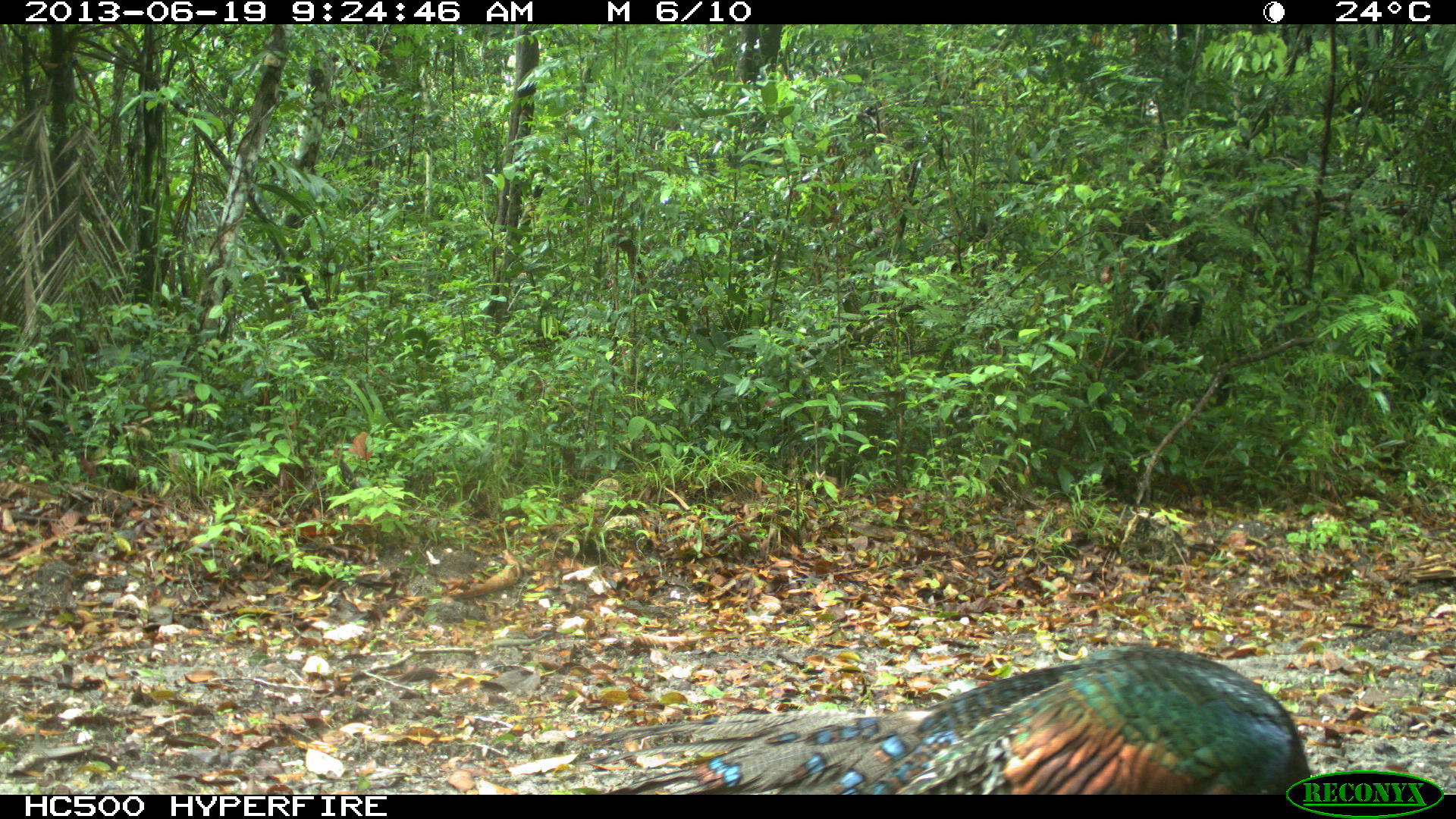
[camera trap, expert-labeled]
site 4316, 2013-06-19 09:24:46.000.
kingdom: Animalia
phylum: Chordata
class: Aves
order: Galliformes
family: Phasianidae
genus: Meleagris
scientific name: Meleagris ocellata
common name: ocellated turkey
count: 1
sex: male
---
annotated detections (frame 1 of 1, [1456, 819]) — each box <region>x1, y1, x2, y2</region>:
meleagris ocellata: <region>586, 645, 1312, 795</region>